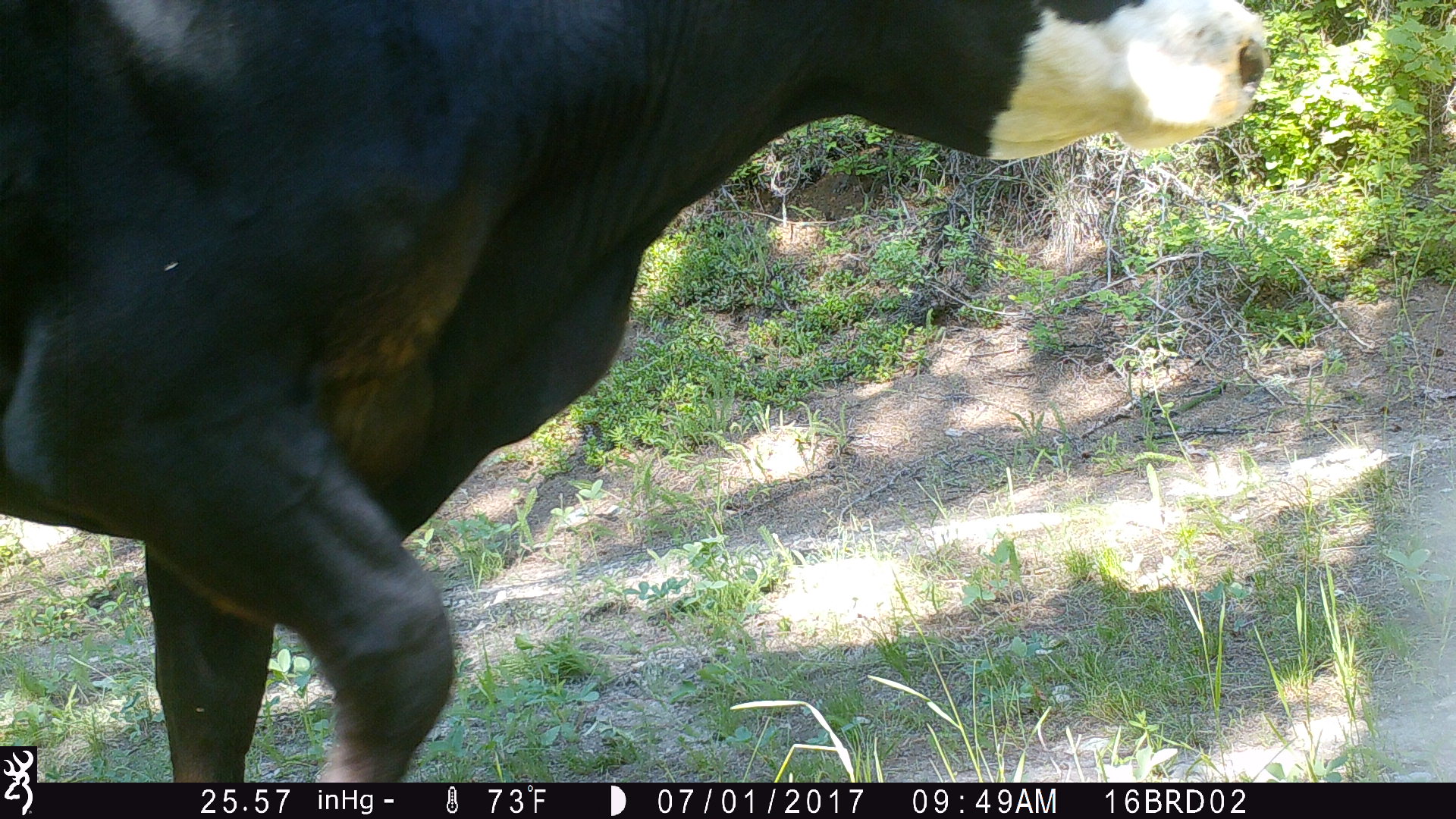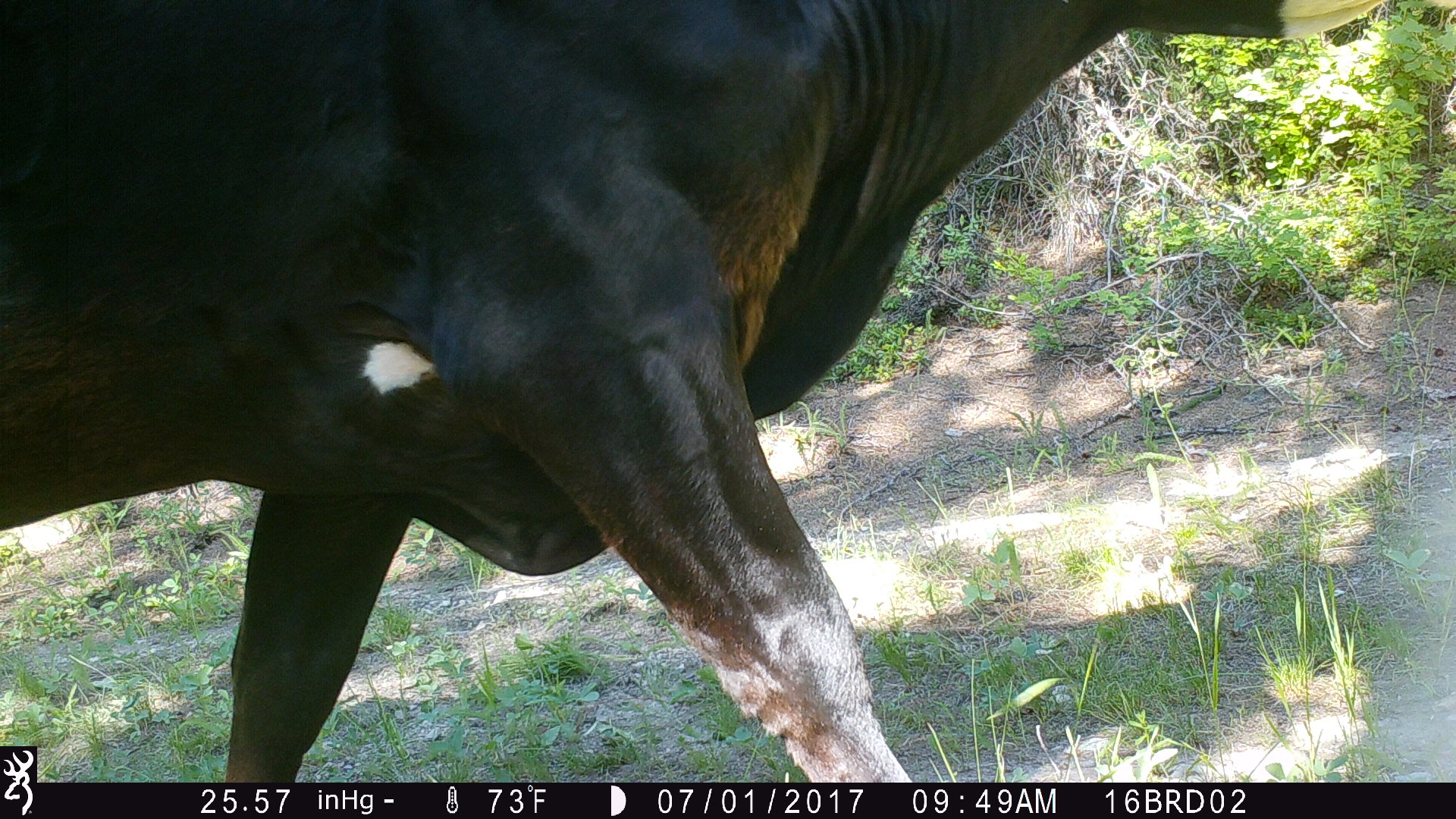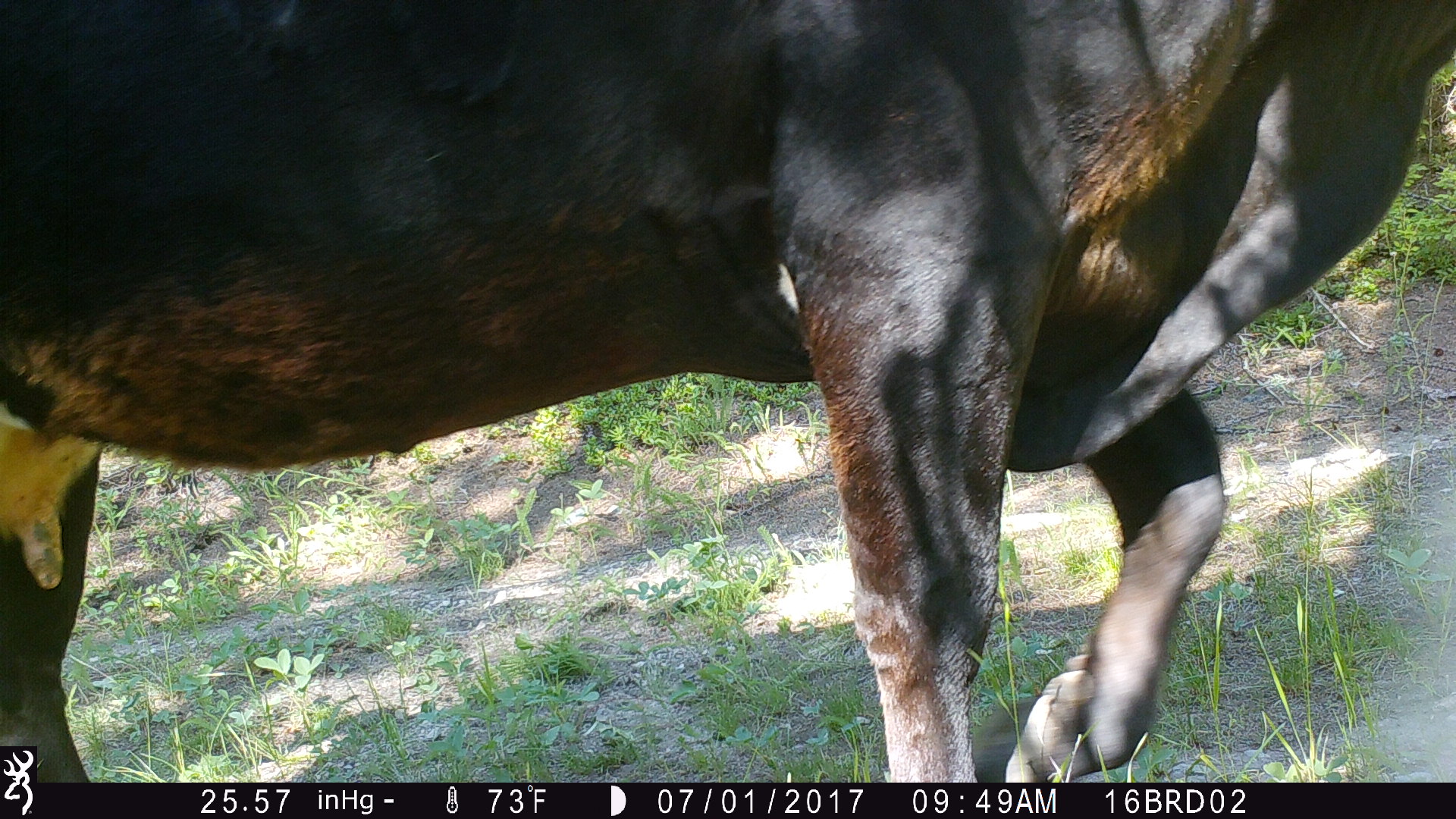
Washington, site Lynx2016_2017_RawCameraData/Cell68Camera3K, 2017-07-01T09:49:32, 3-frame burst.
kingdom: Animalia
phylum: Chordata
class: Mammalia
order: Artiodactyla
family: Bovidae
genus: Bos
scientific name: Bos taurus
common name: domestic cattle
Domestic cattle (Bos taurus). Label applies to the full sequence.